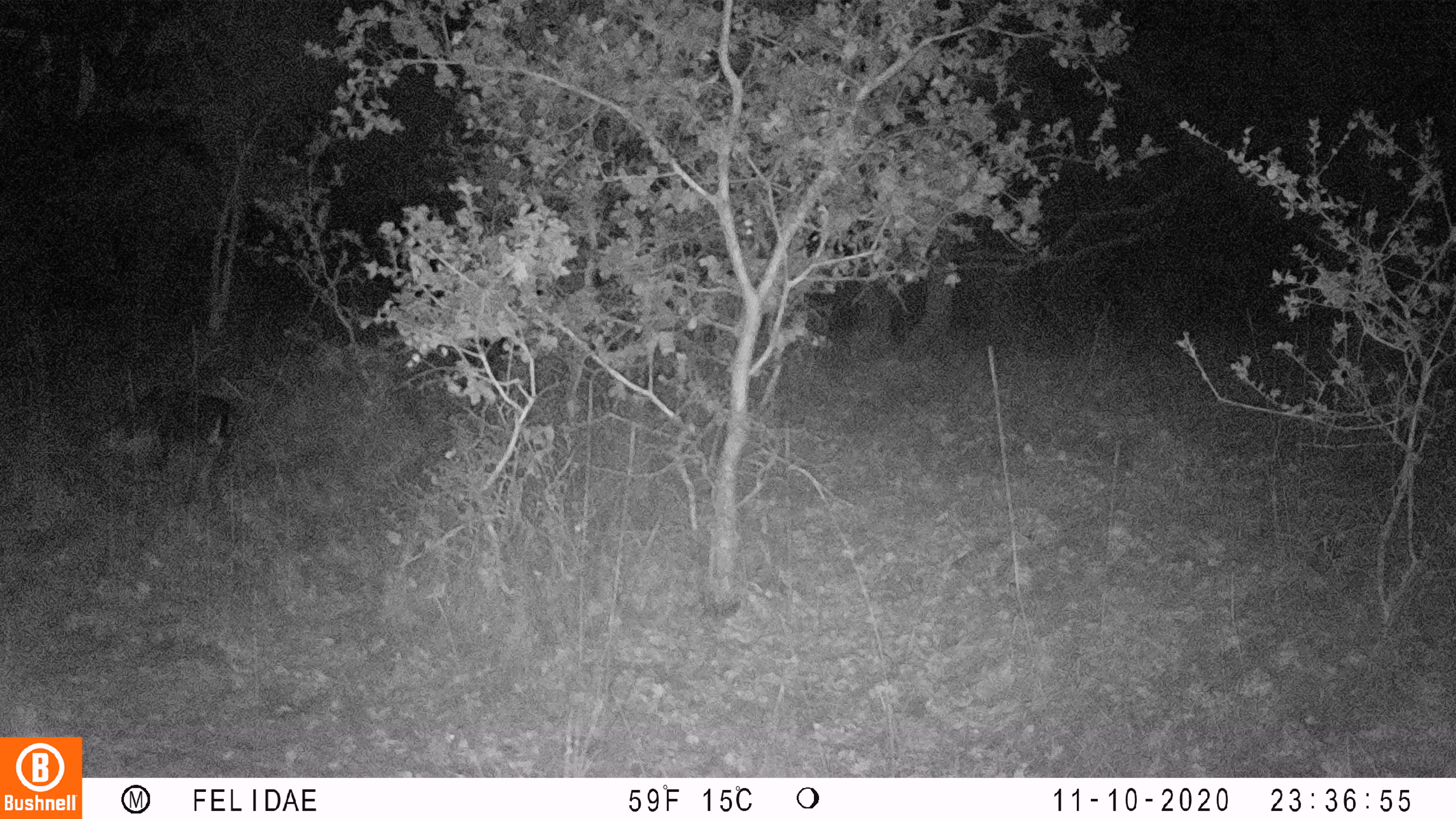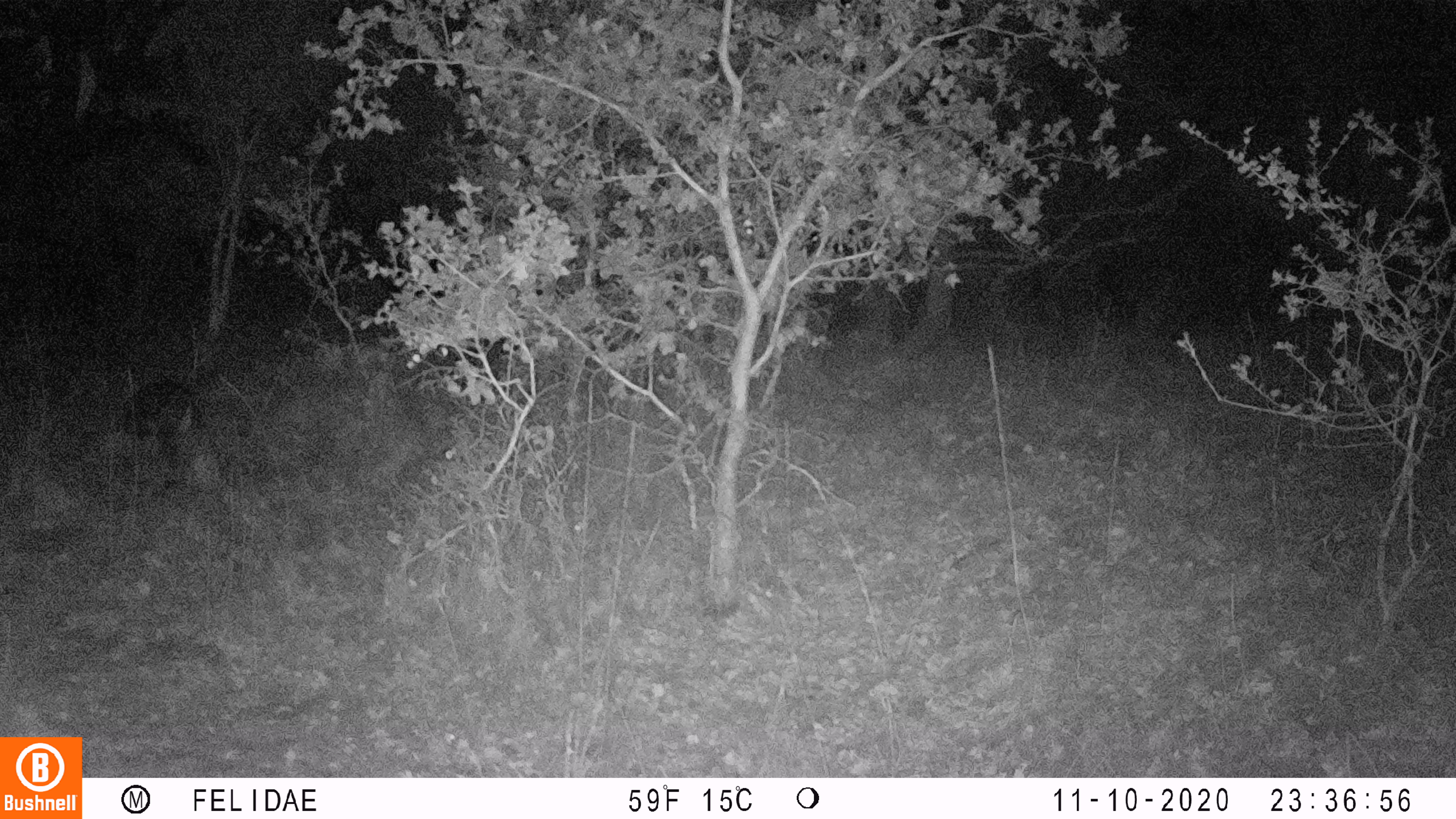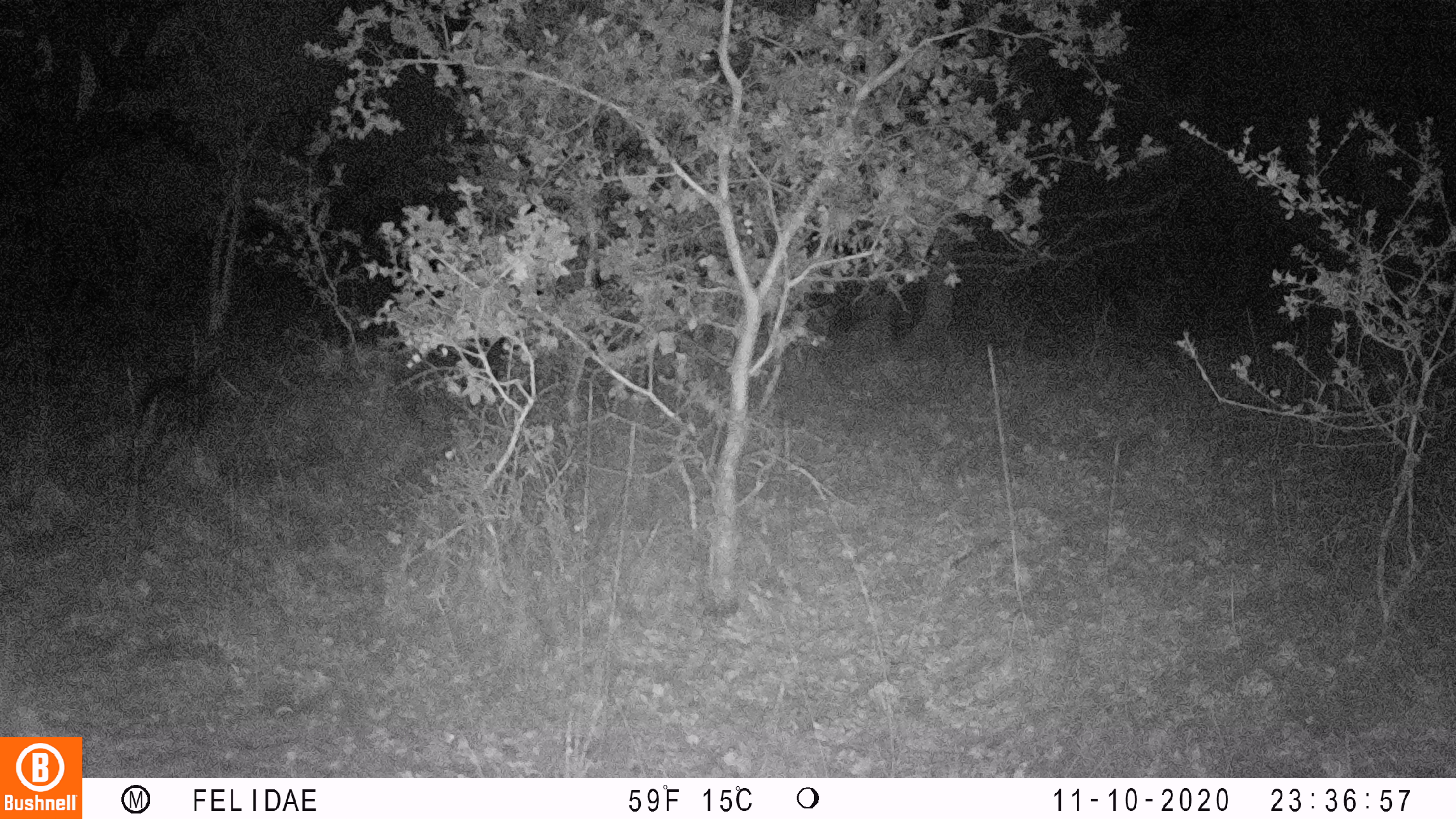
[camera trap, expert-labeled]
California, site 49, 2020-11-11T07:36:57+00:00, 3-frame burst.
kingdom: Animalia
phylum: Chordata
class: Mammalia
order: Artiodactyla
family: Cervidae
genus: Odocoileus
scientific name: Odocoileus hemionus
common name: mule deer